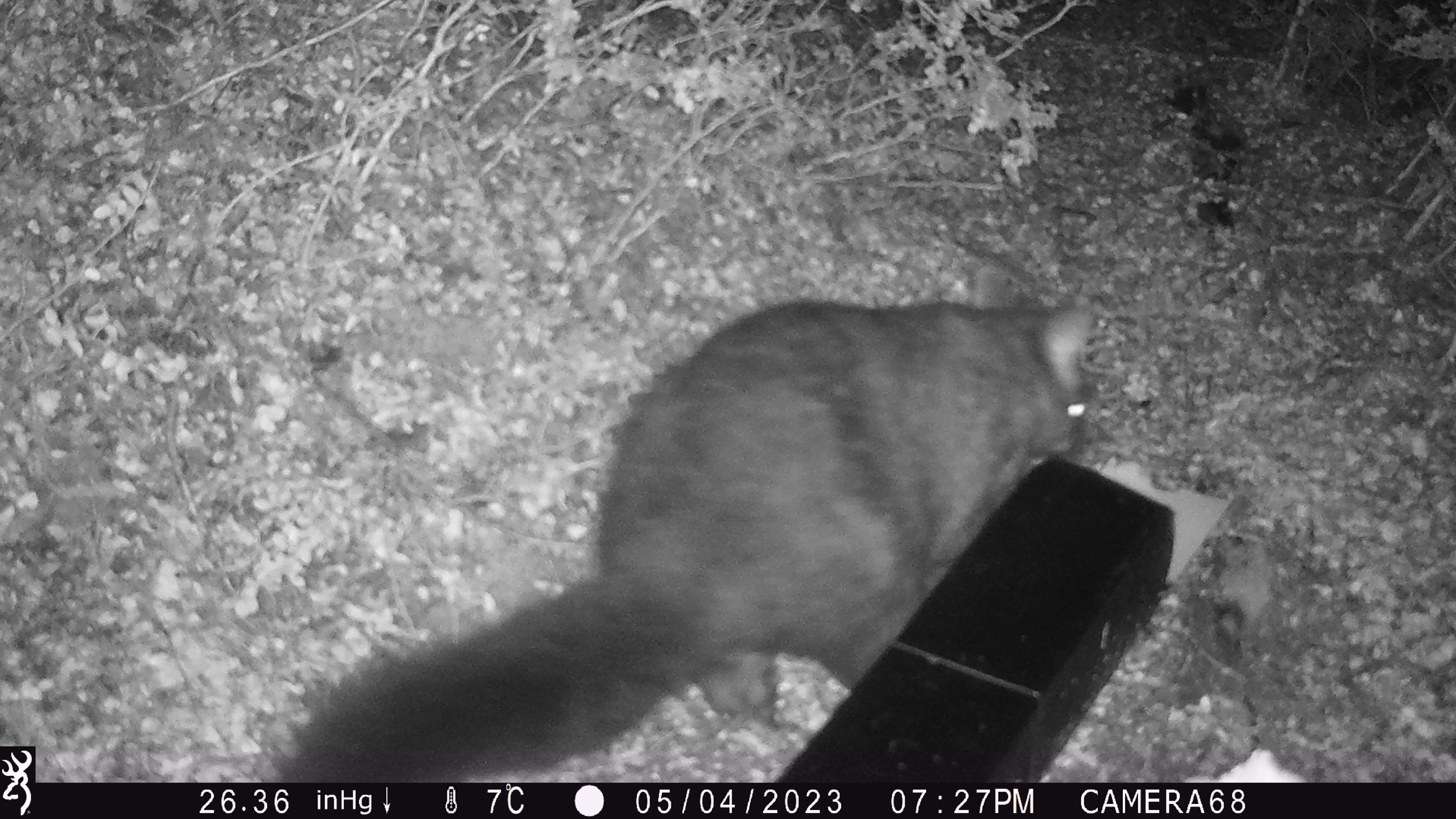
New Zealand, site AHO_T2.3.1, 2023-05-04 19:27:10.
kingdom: Animalia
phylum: Chordata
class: Mammalia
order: Carnivora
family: Mustelidae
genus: Mustela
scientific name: Mustela erminea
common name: stoat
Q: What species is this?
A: Stoat (Mustela erminea).